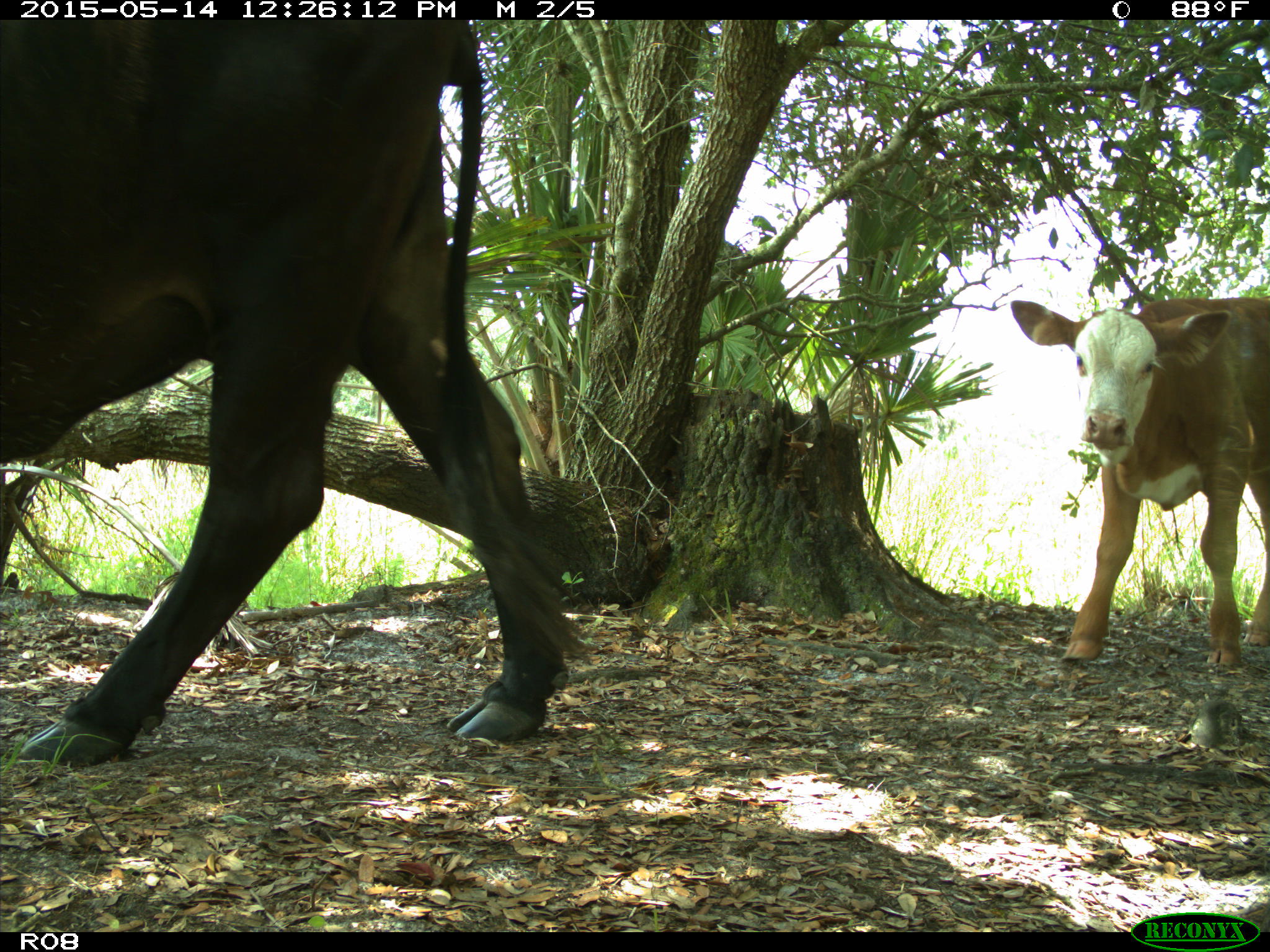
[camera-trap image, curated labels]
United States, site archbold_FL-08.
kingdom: Animalia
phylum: Chordata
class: Mammalia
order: Artiodactyla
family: Bovidae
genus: Bos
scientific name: Bos taurus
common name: domestic cow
Bos taurus (domestic cow).